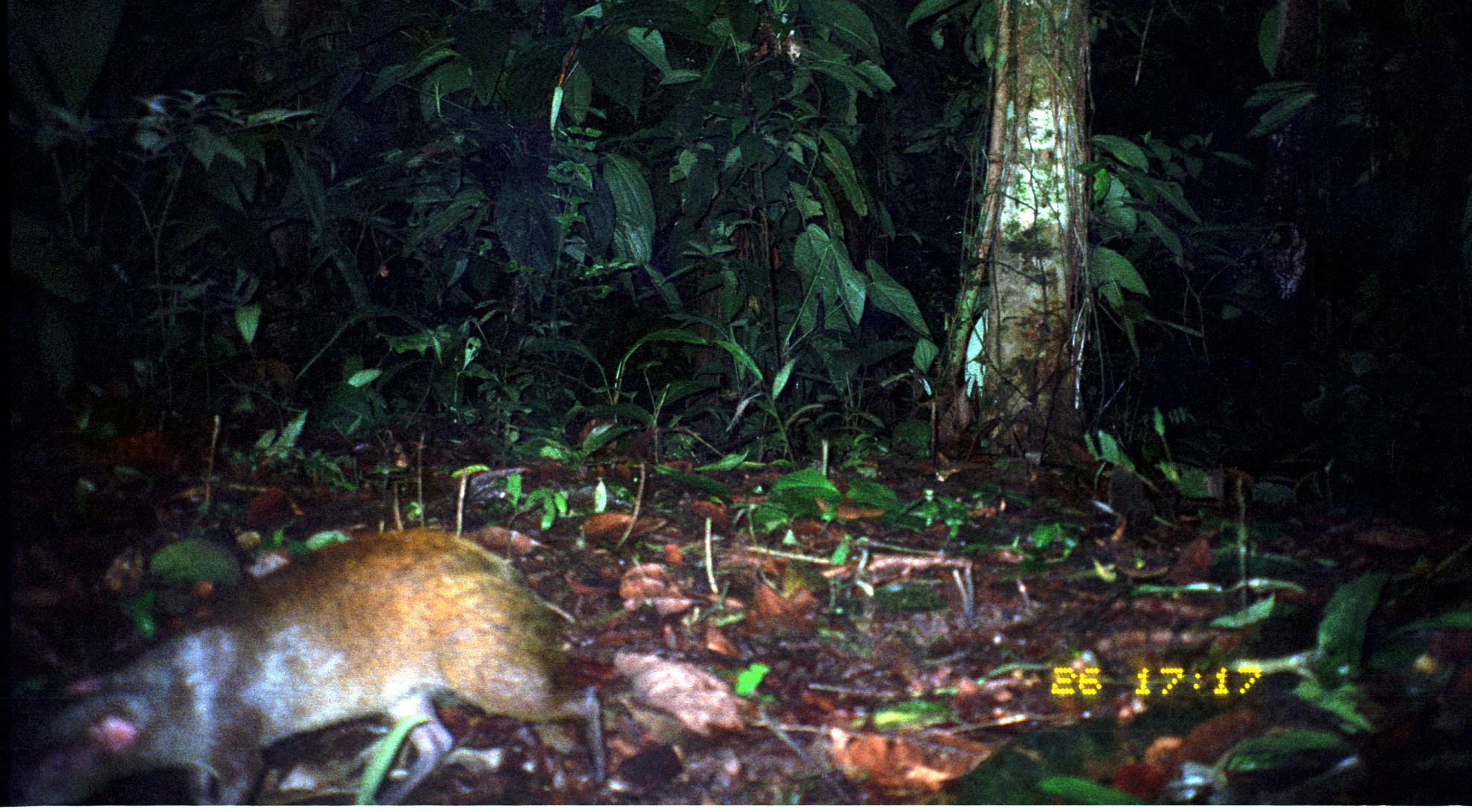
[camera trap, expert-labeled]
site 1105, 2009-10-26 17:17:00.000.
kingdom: Animalia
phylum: Chordata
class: Mammalia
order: Rodentia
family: Dasyproctidae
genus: Dasyprocta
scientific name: Dasyprocta punctata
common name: central american agouti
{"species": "Dasyprocta punctata (central american agouti)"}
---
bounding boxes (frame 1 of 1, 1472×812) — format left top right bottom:
dasyprocta punctata: 0 527 608 805